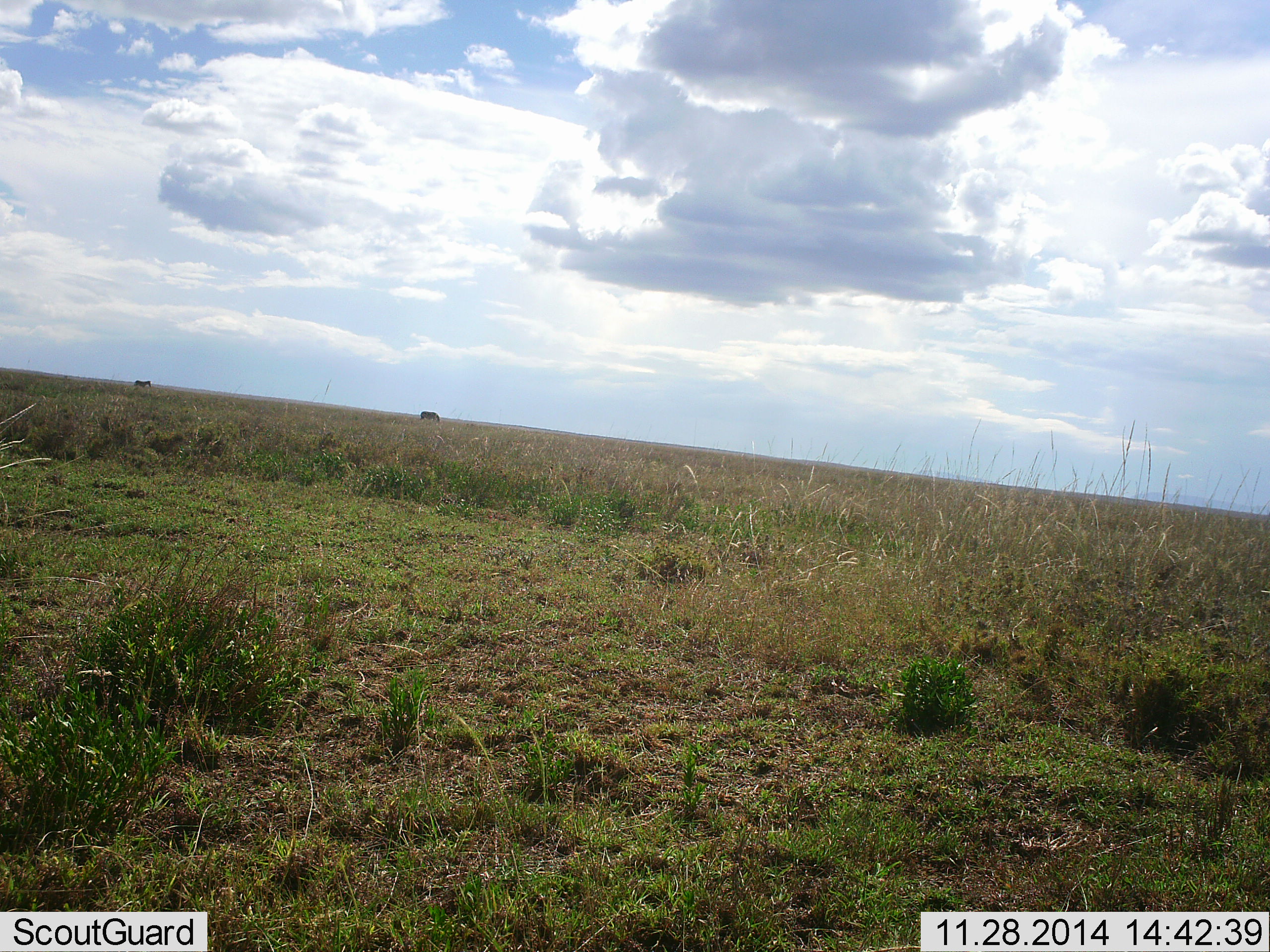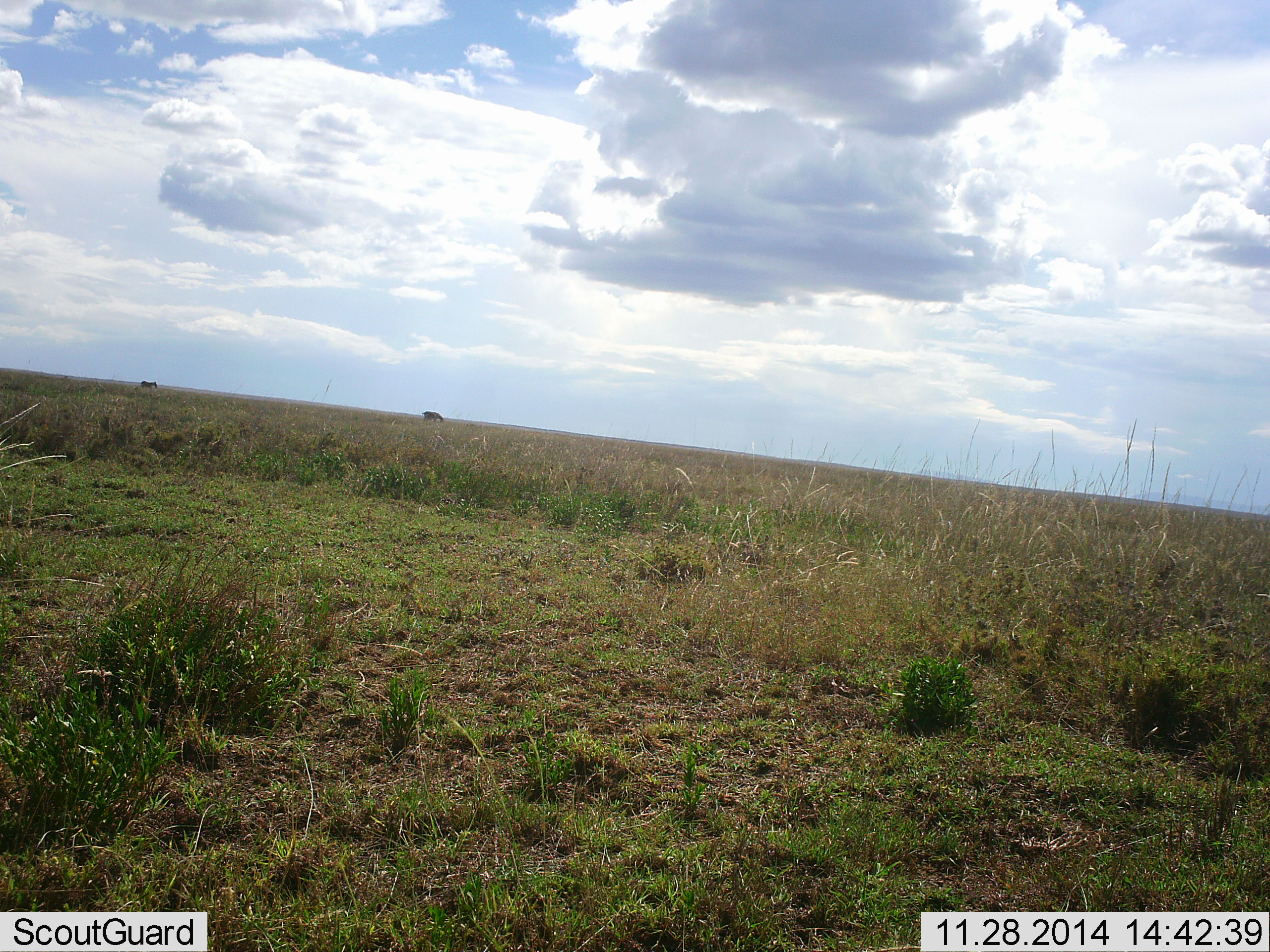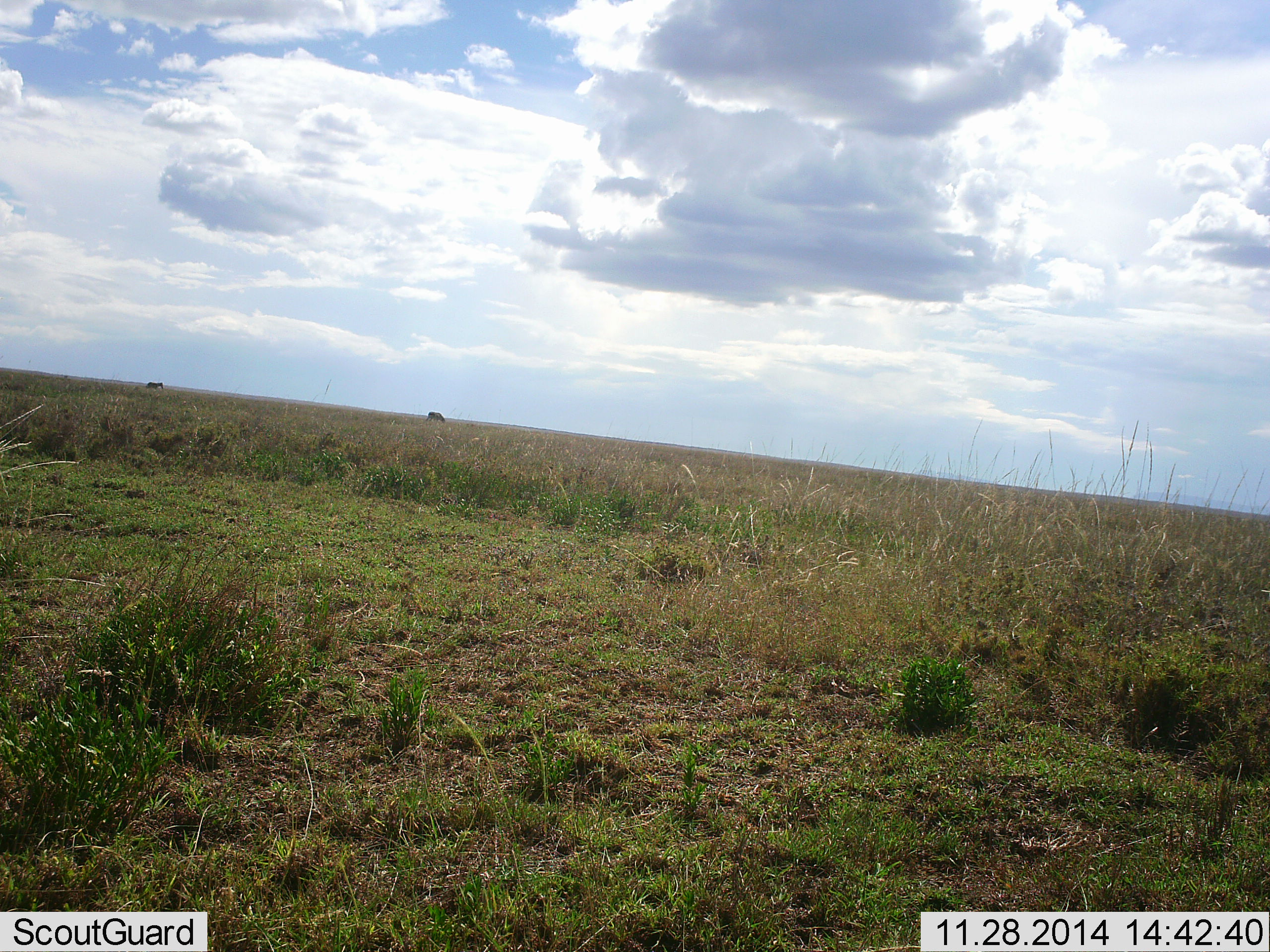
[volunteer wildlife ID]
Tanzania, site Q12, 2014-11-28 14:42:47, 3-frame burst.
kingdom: Animalia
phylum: Chordata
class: Mammalia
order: Perissodactyla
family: Equidae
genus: Equus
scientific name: Equus quagga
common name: plains zebra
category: zebra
Zebra (plains zebra) (Equus quagga), count 2. Behavior (volunteer vote fractions): standing 22%, resting 0%, moving 78%, interacting 0%. Young present (vote fraction): 0%. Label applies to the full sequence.